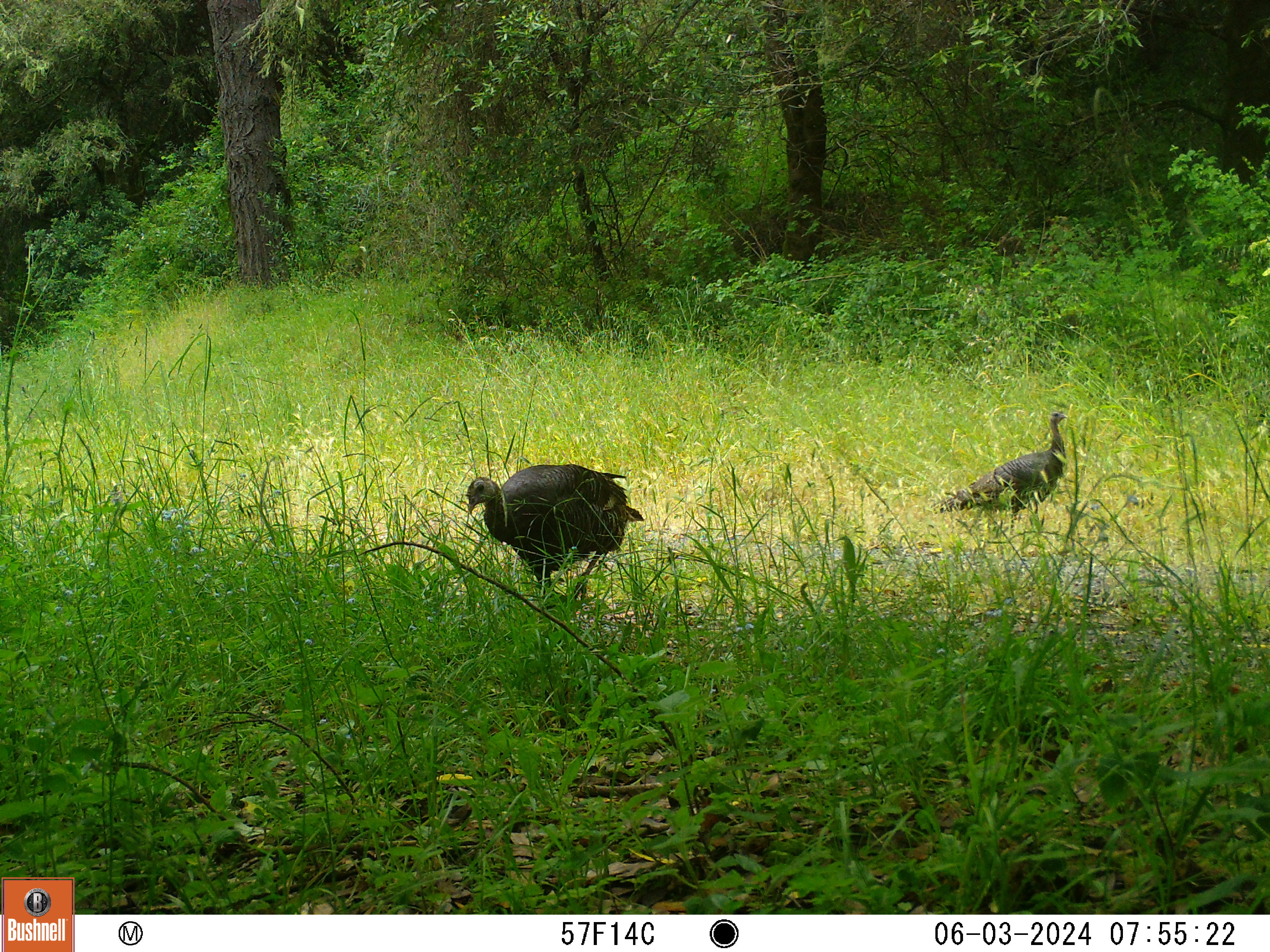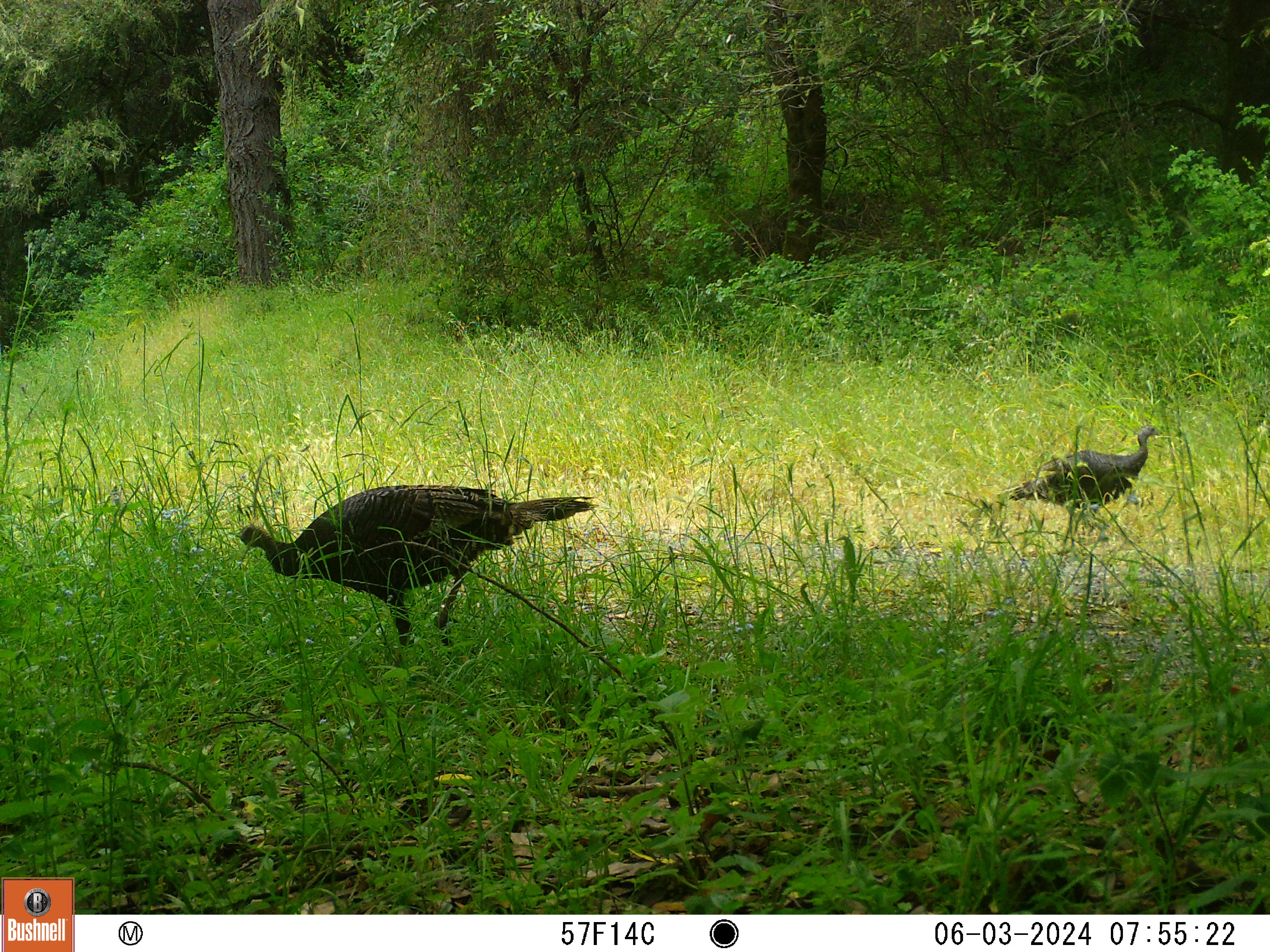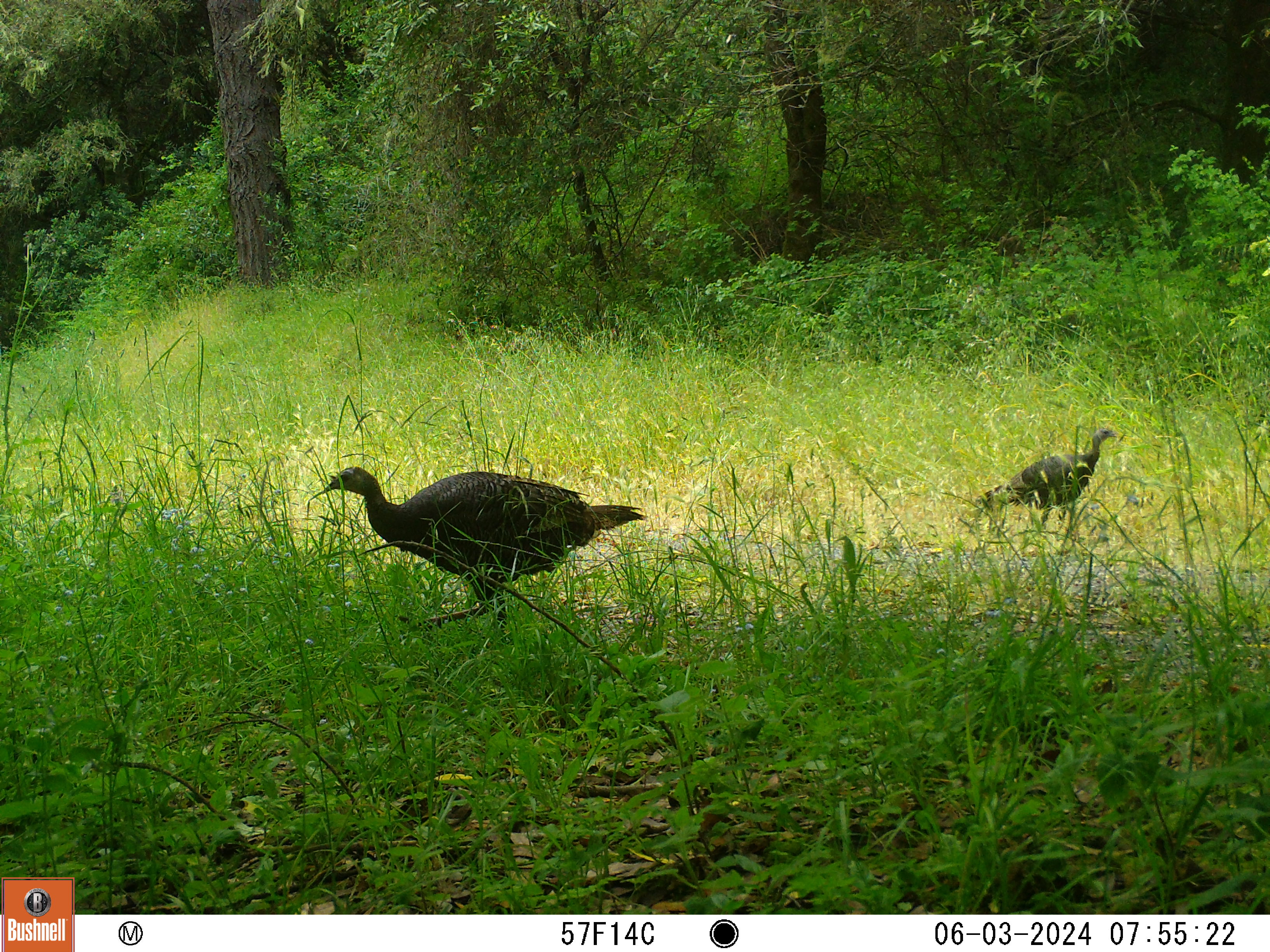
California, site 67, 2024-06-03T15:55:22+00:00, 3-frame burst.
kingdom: Animalia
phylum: Chordata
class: Aves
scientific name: Aves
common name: bird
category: unknown bird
Unknown bird (bird) (Aves).